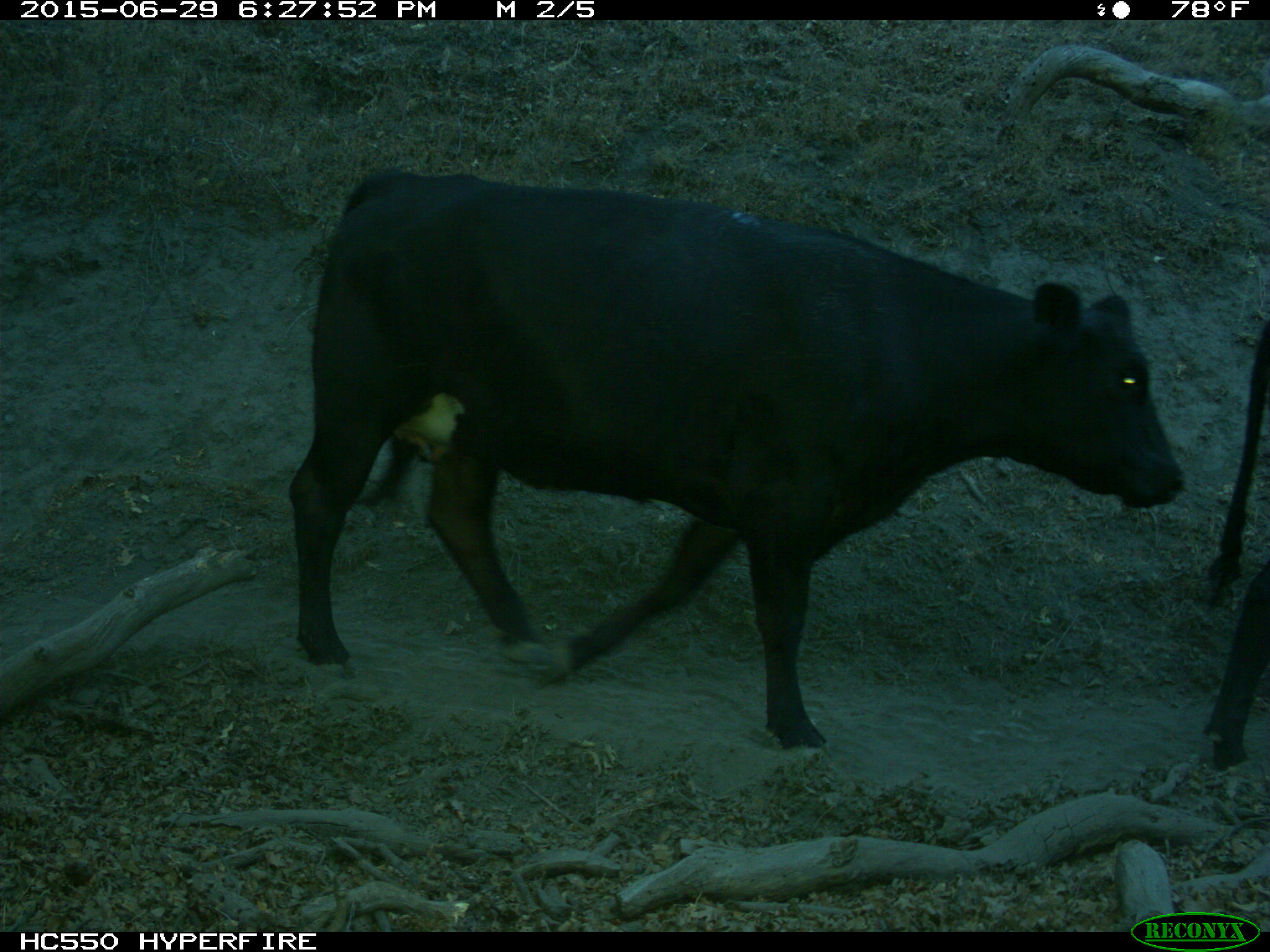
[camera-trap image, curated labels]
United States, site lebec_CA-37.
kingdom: Animalia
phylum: Chordata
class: Mammalia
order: Artiodactyla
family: Bovidae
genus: Bos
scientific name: Bos taurus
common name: domestic cow